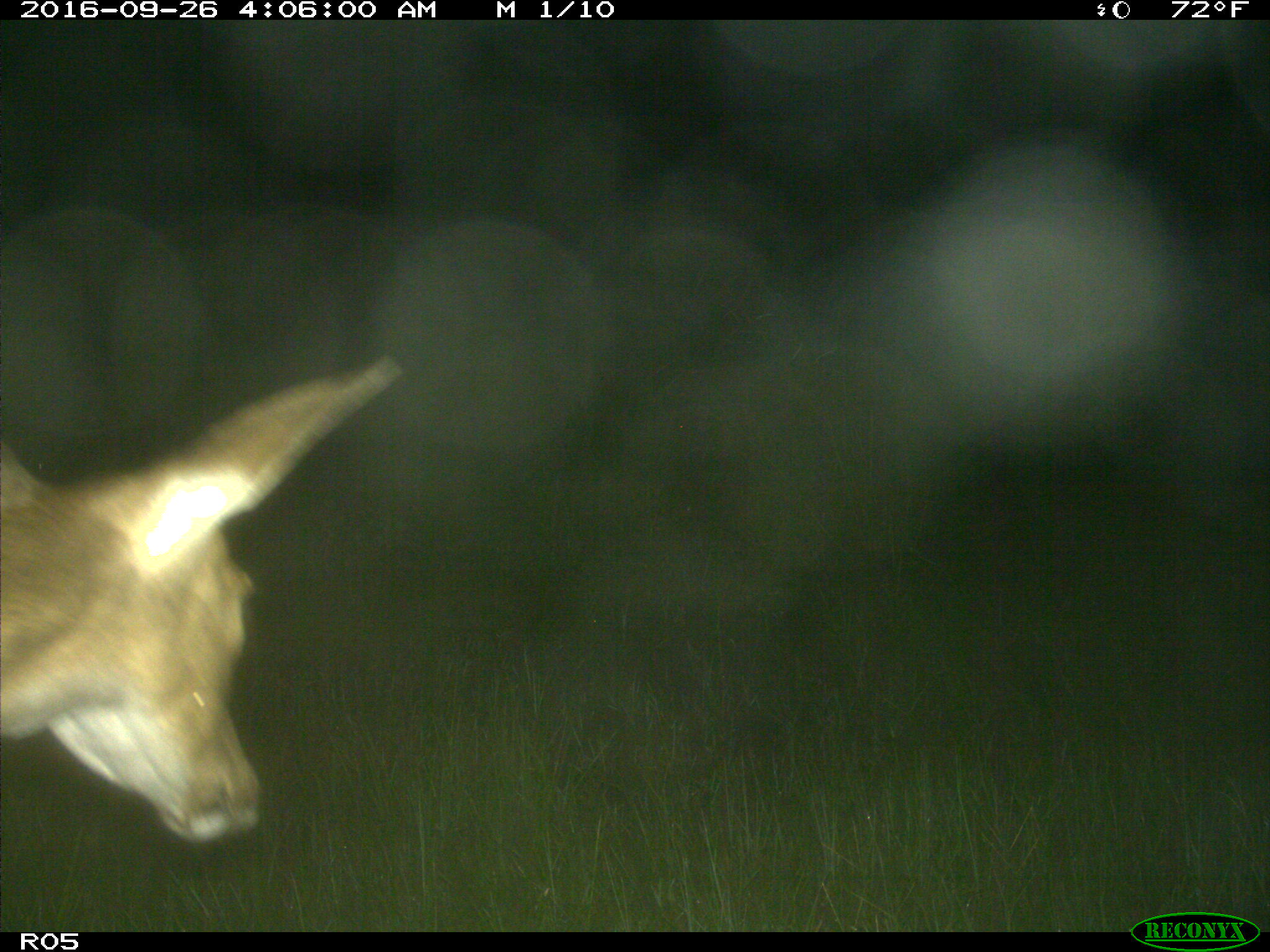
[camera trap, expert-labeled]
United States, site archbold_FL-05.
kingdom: Animalia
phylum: Chordata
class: Mammalia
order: Artiodactyla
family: Cervidae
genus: Odocoileus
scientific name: Odocoileus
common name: deer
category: unidentified deer